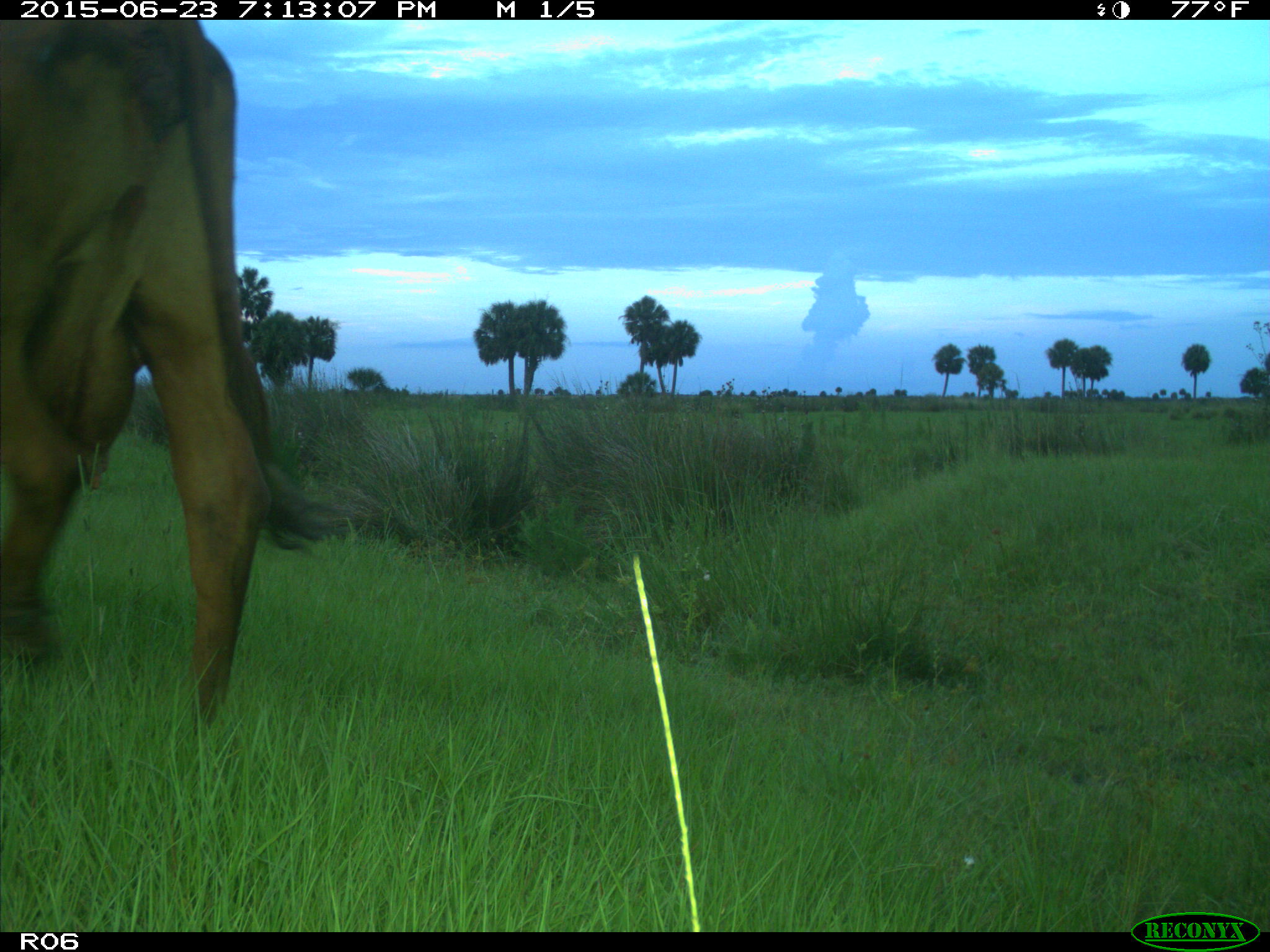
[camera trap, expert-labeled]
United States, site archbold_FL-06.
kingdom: Animalia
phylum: Chordata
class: Mammalia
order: Artiodactyla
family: Bovidae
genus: Bos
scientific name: Bos taurus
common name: domestic cow